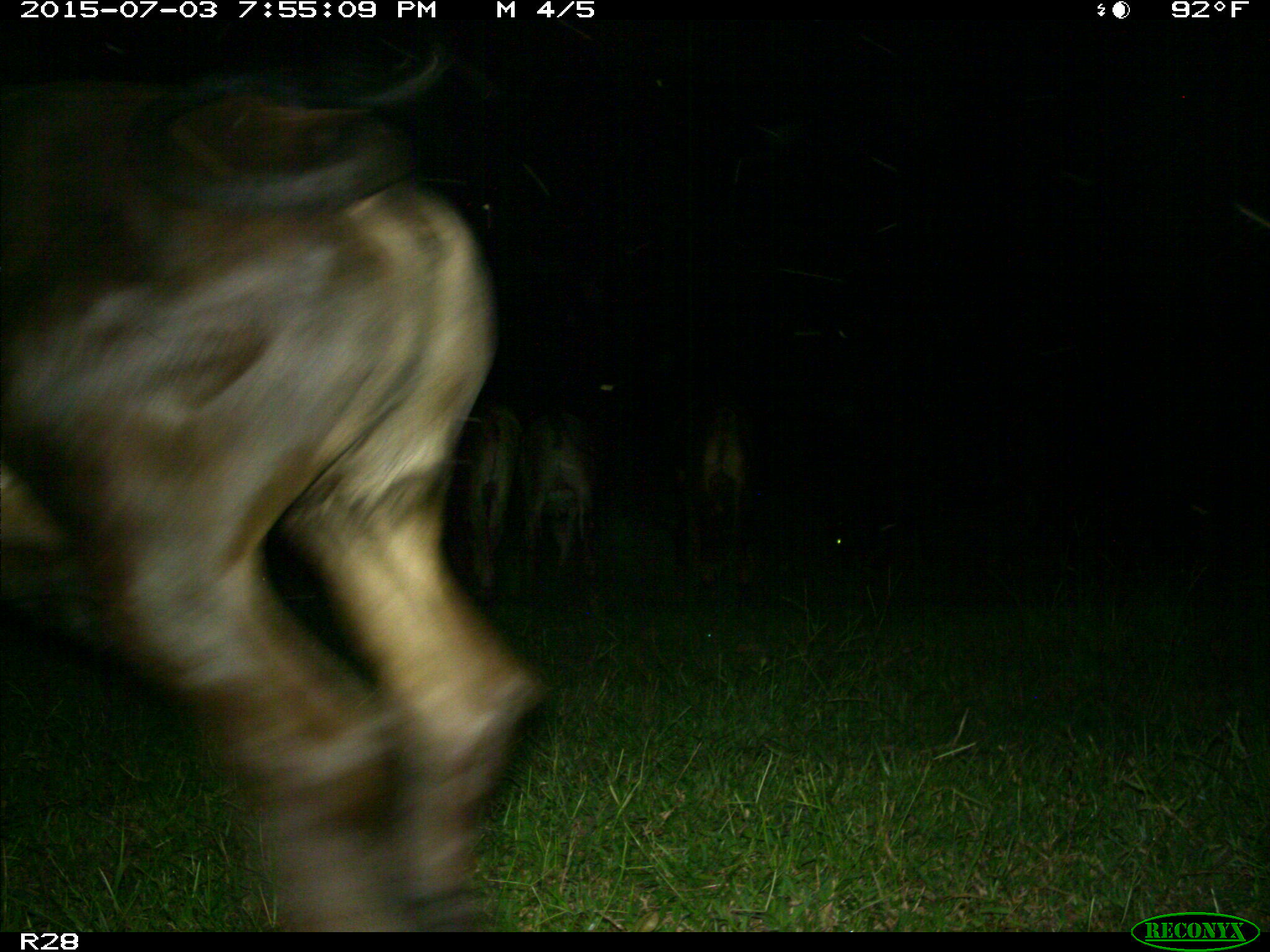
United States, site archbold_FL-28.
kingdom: Animalia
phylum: Chordata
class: Mammalia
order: Artiodactyla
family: Bovidae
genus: Bos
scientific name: Bos taurus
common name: domestic cow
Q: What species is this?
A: Bos taurus (domestic cow).